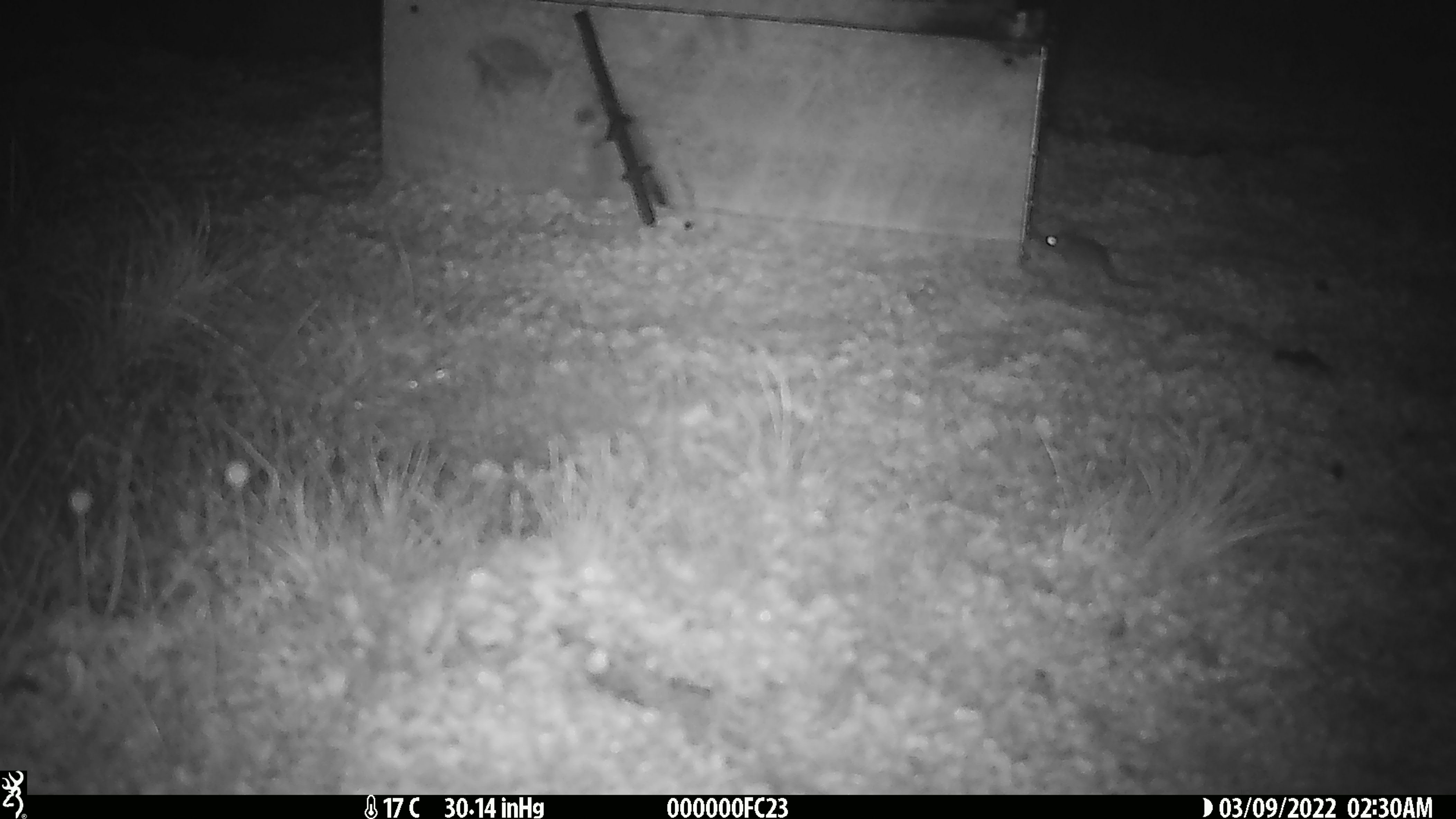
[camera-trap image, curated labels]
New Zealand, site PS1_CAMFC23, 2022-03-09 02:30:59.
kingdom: Animalia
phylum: Chordata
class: Mammalia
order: Rodentia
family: Muridae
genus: Mus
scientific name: Mus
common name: mouse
Mouse (Mus).